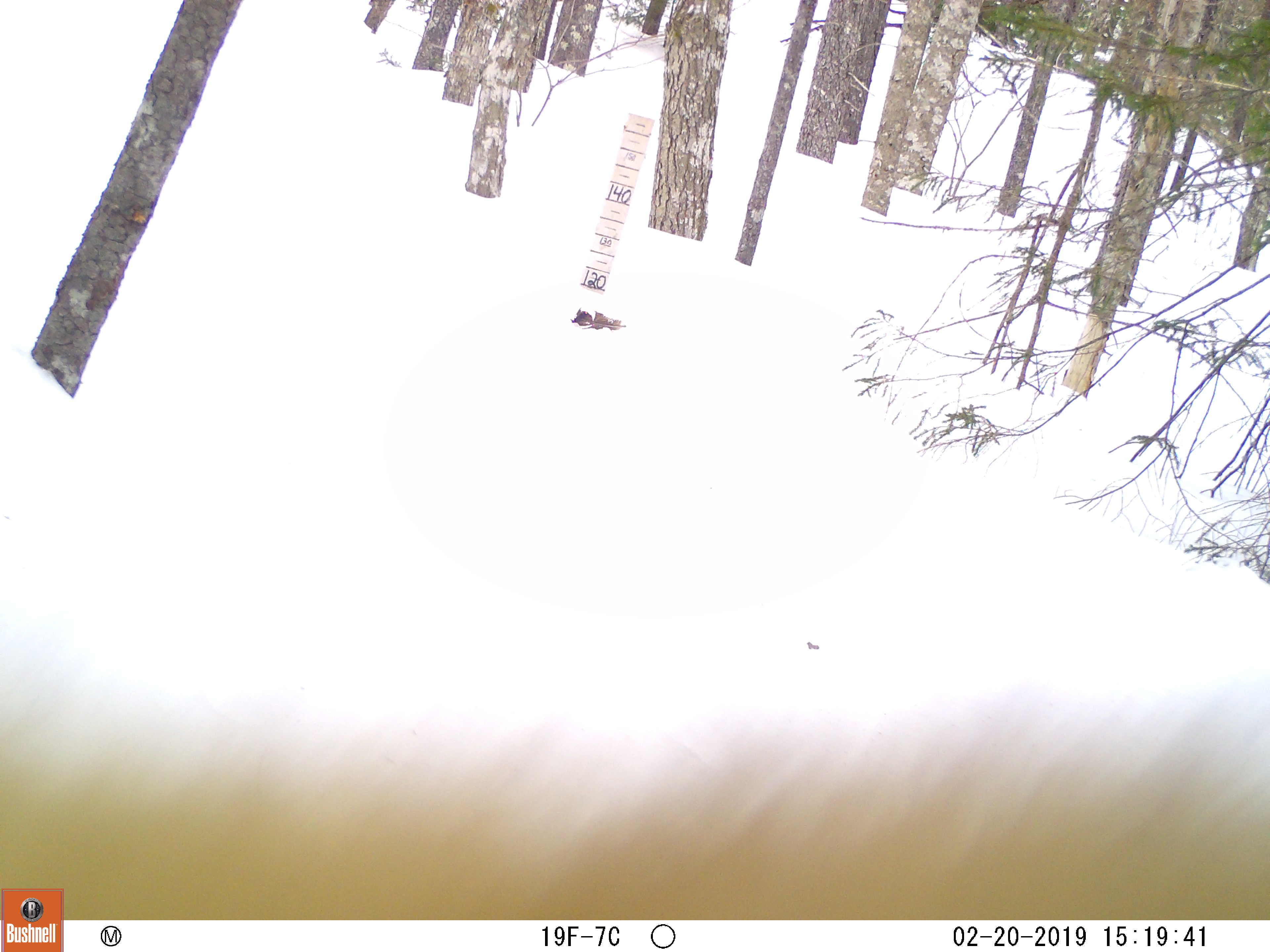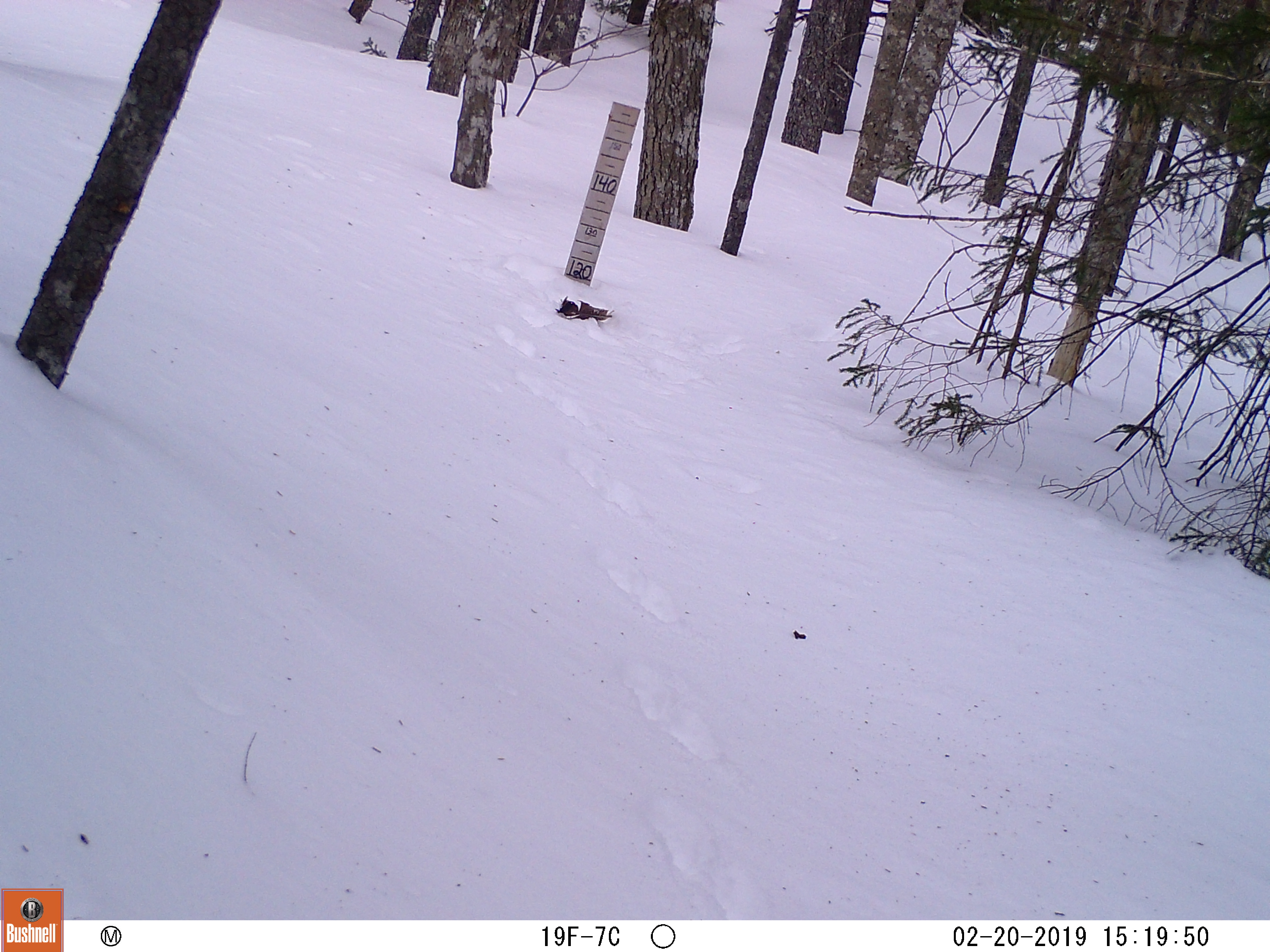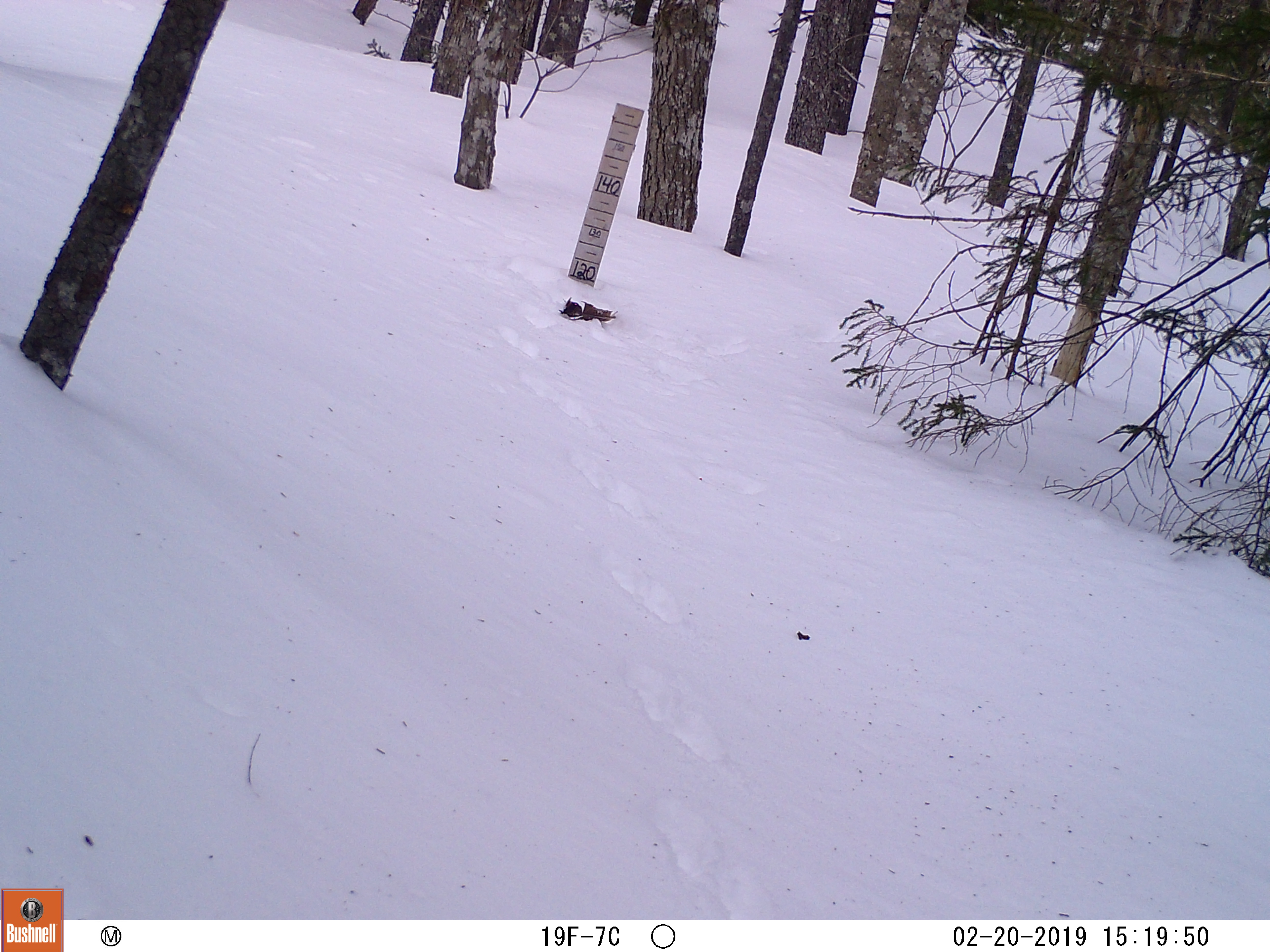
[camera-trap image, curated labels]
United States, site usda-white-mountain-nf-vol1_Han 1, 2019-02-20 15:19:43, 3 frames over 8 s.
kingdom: Animalia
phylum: Chordata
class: Mammalia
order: Carnivora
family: Mustelidae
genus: Martes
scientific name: Martes americana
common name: american marten